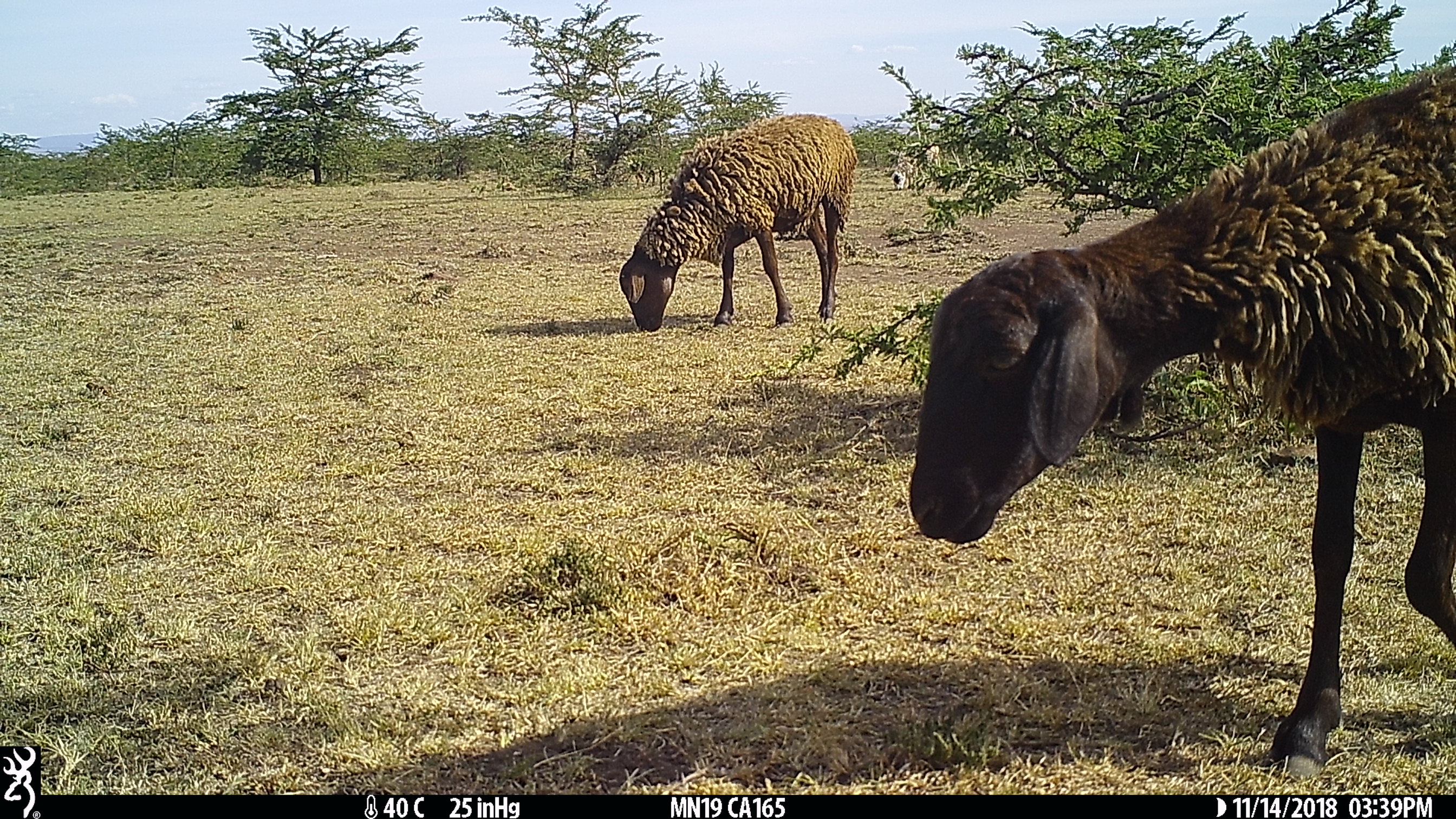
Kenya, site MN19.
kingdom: Animalia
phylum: Chordata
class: Mammalia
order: Artiodactyla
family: Bovidae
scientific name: Bovidae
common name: sheep or goat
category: shoat